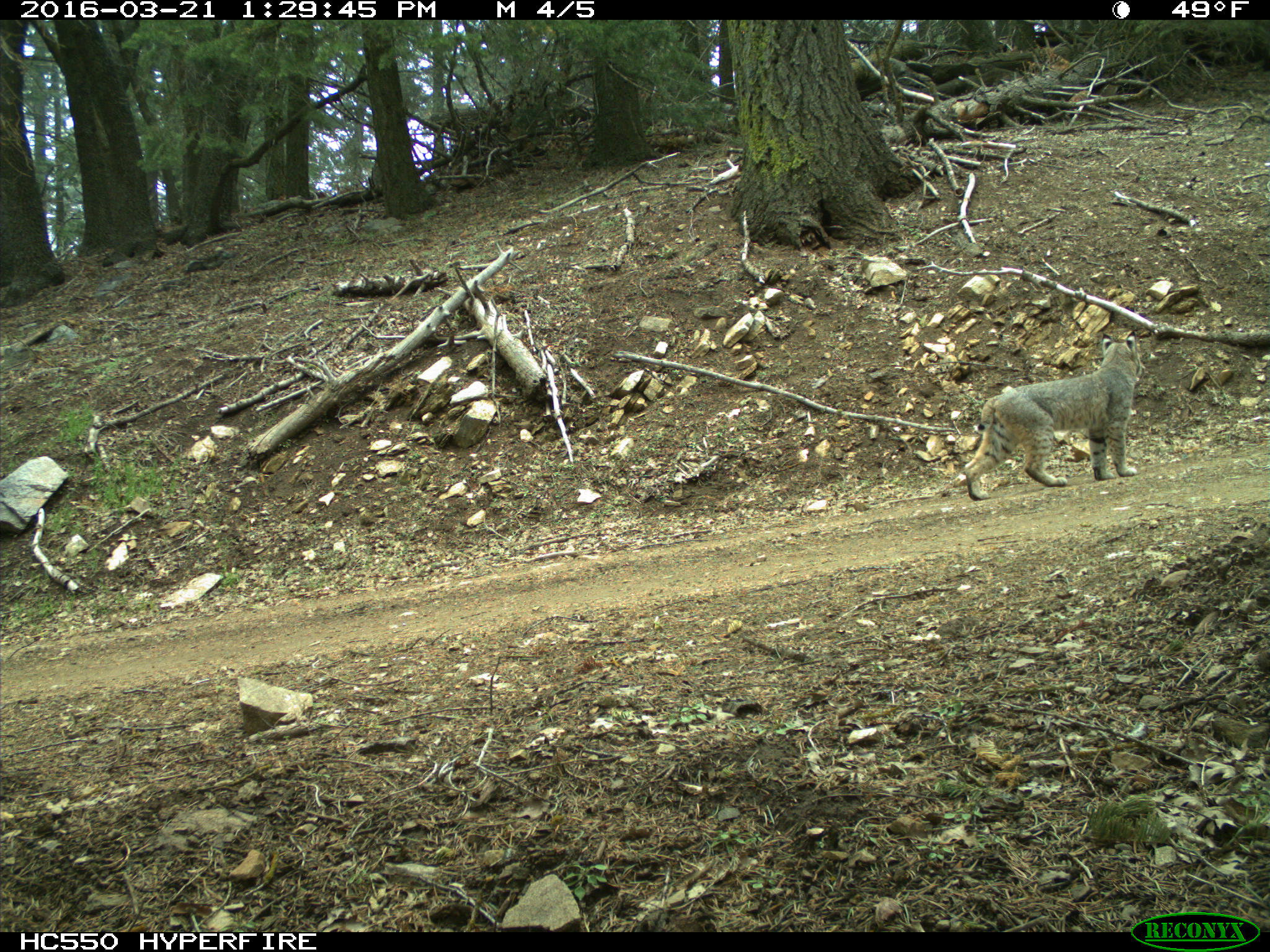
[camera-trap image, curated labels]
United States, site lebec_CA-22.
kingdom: Animalia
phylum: Chordata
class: Mammalia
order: Carnivora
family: Felidae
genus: Lynx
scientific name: Lynx rufus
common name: bobcat